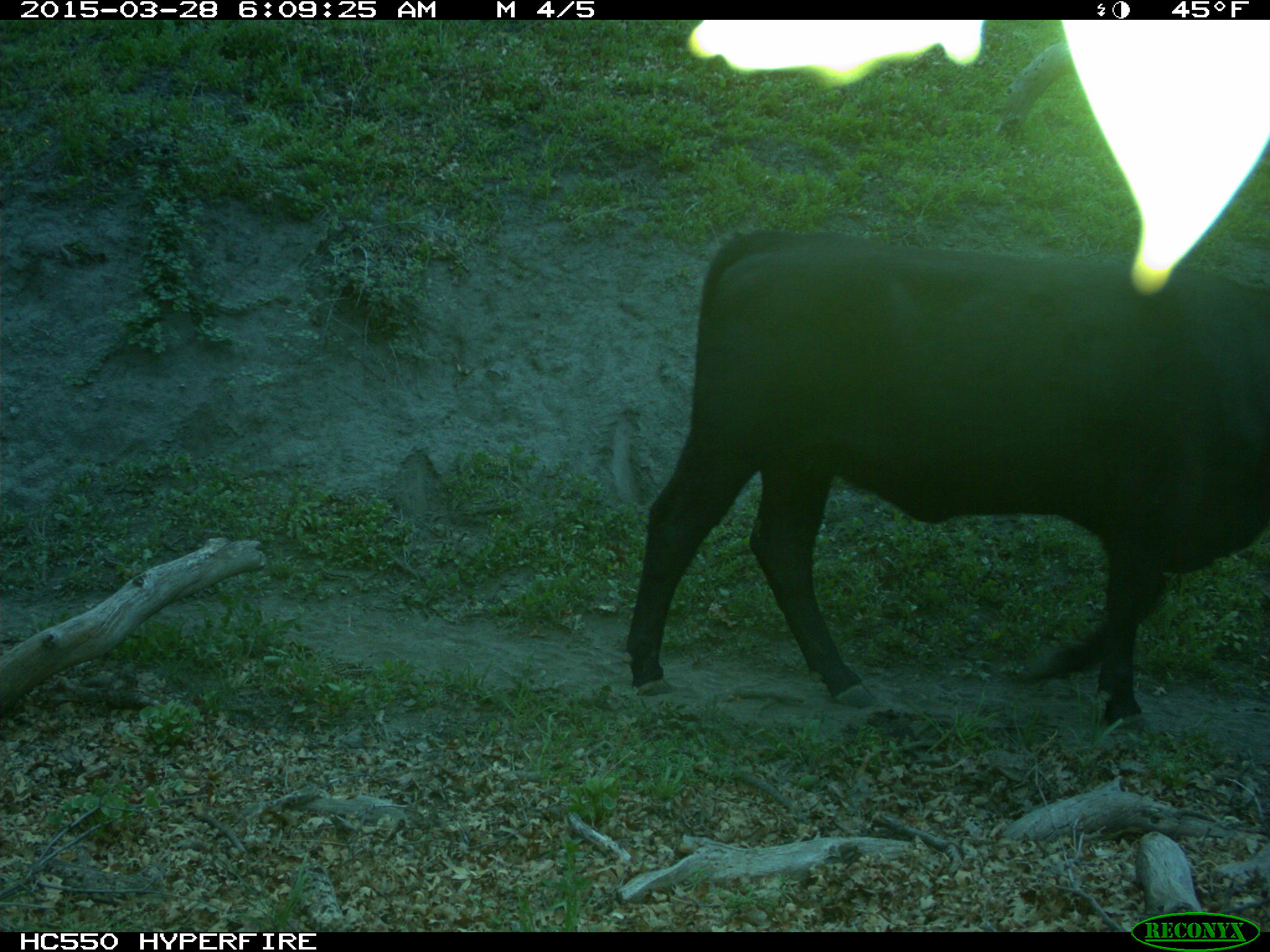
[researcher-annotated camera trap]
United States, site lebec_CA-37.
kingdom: Animalia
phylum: Chordata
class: Mammalia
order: Artiodactyla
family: Bovidae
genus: Bos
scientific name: Bos taurus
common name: domestic cow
Bos taurus (domestic cow).